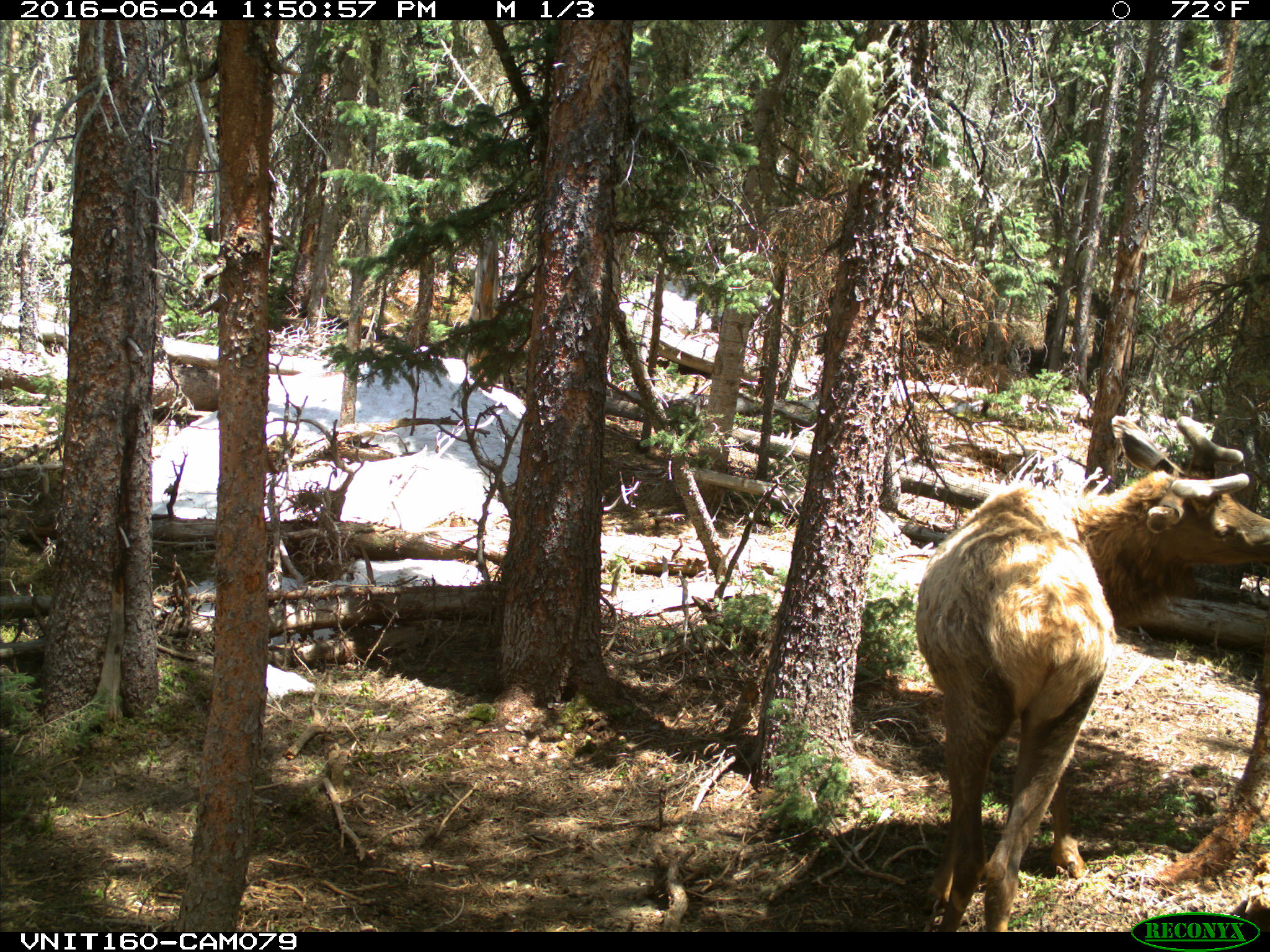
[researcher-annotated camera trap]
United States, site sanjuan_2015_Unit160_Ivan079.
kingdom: Animalia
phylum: Chordata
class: Mammalia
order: Artiodactyla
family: Cervidae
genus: Cervus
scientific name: Cervus elaphus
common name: red deer